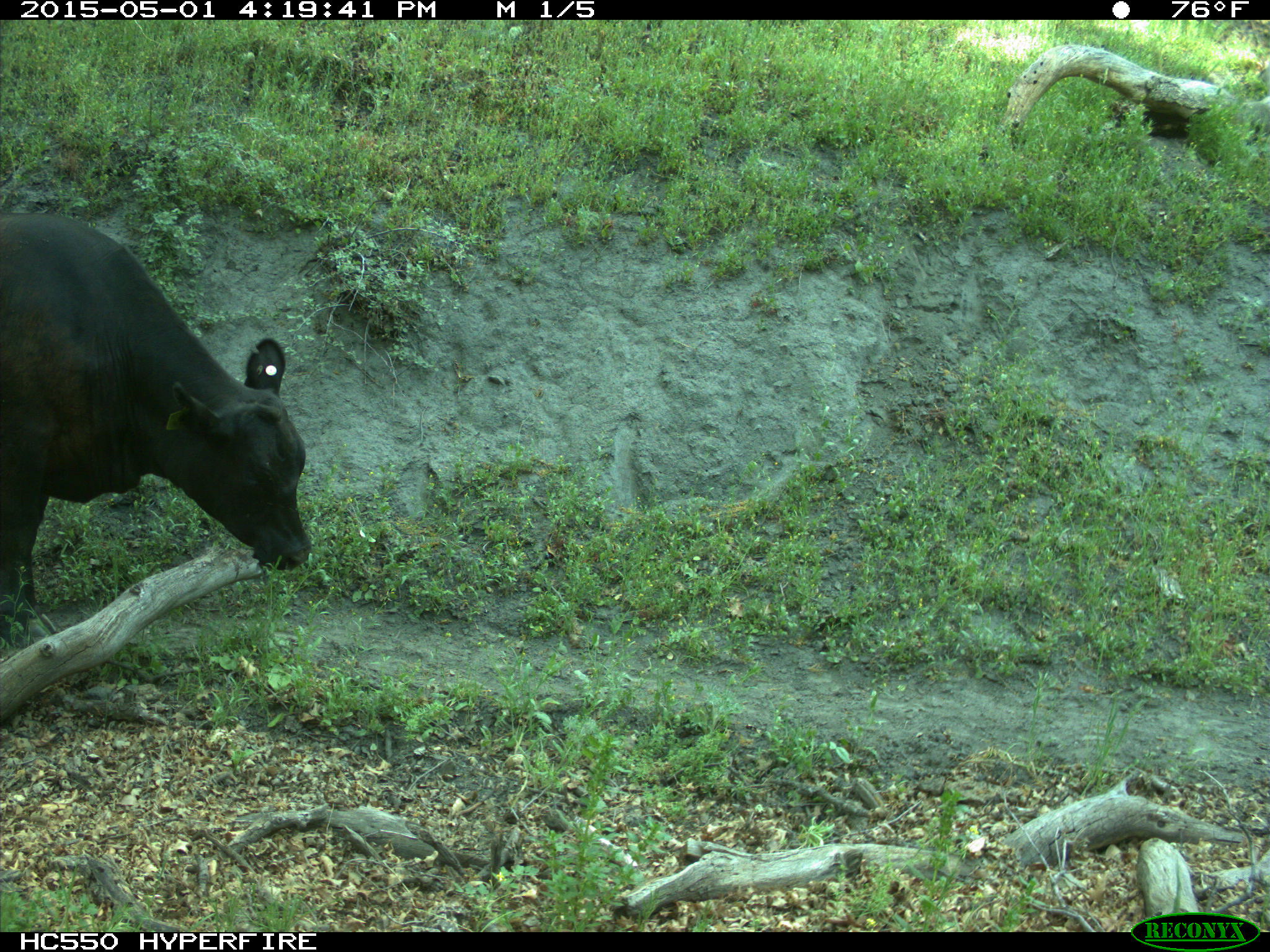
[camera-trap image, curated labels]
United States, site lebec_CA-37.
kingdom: Animalia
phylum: Chordata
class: Mammalia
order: Artiodactyla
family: Bovidae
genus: Bos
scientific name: Bos taurus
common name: domestic cow